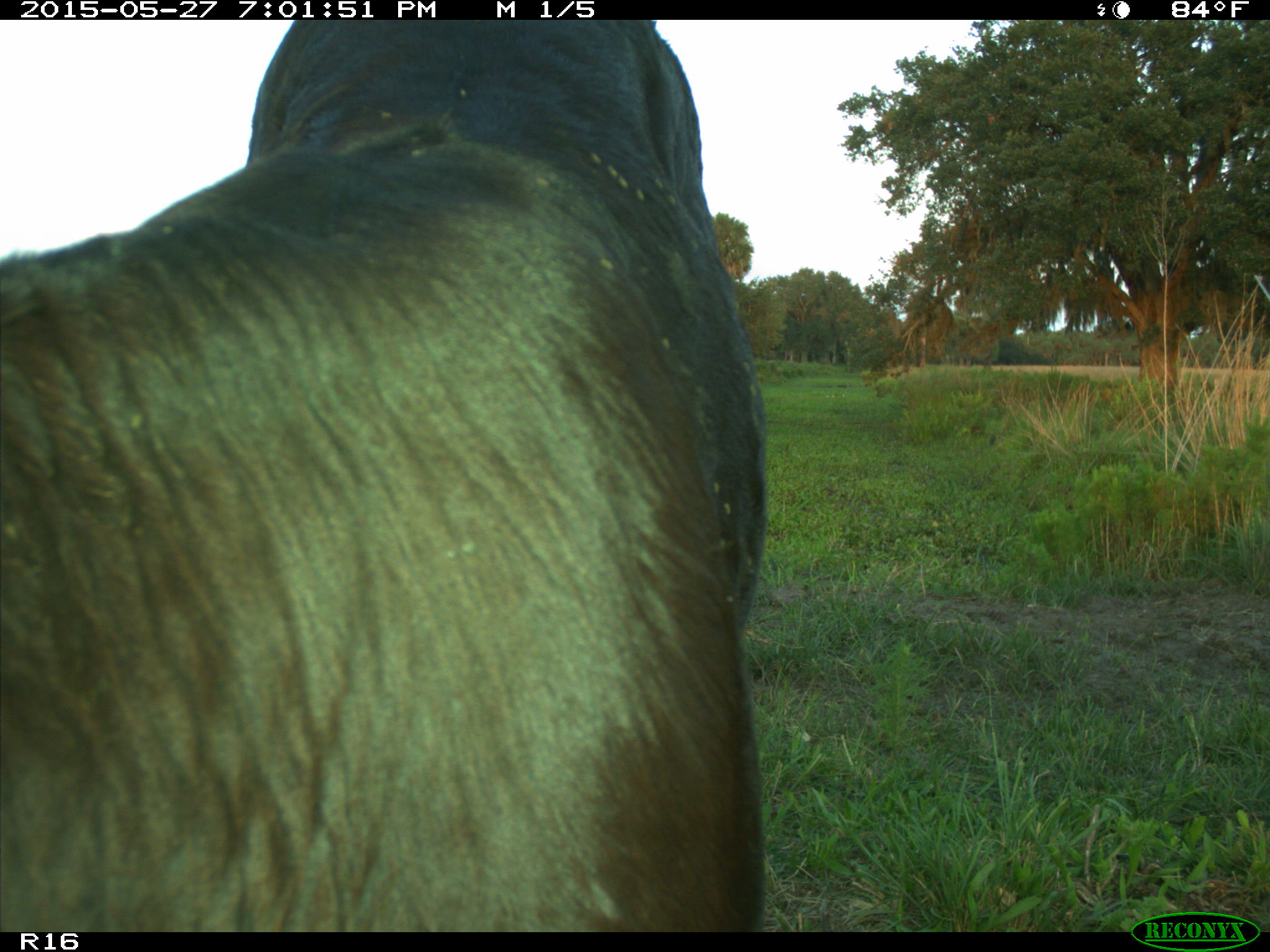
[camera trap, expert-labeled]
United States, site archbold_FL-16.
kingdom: Animalia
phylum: Chordata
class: Mammalia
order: Artiodactyla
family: Bovidae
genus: Bos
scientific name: Bos taurus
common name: domestic cow